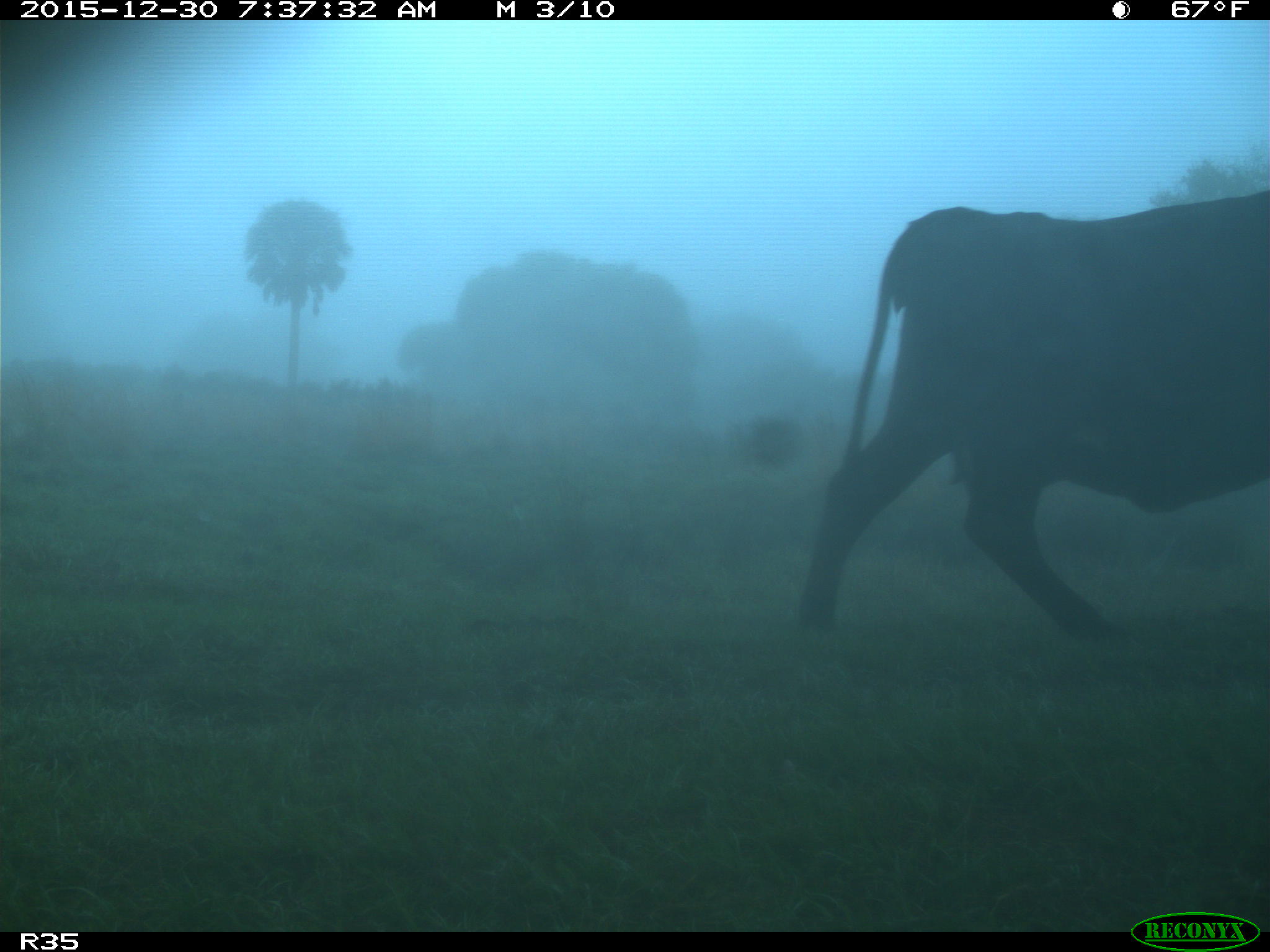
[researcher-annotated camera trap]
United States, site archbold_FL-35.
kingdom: Animalia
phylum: Chordata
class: Mammalia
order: Artiodactyla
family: Bovidae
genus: Bos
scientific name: Bos taurus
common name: domestic cow